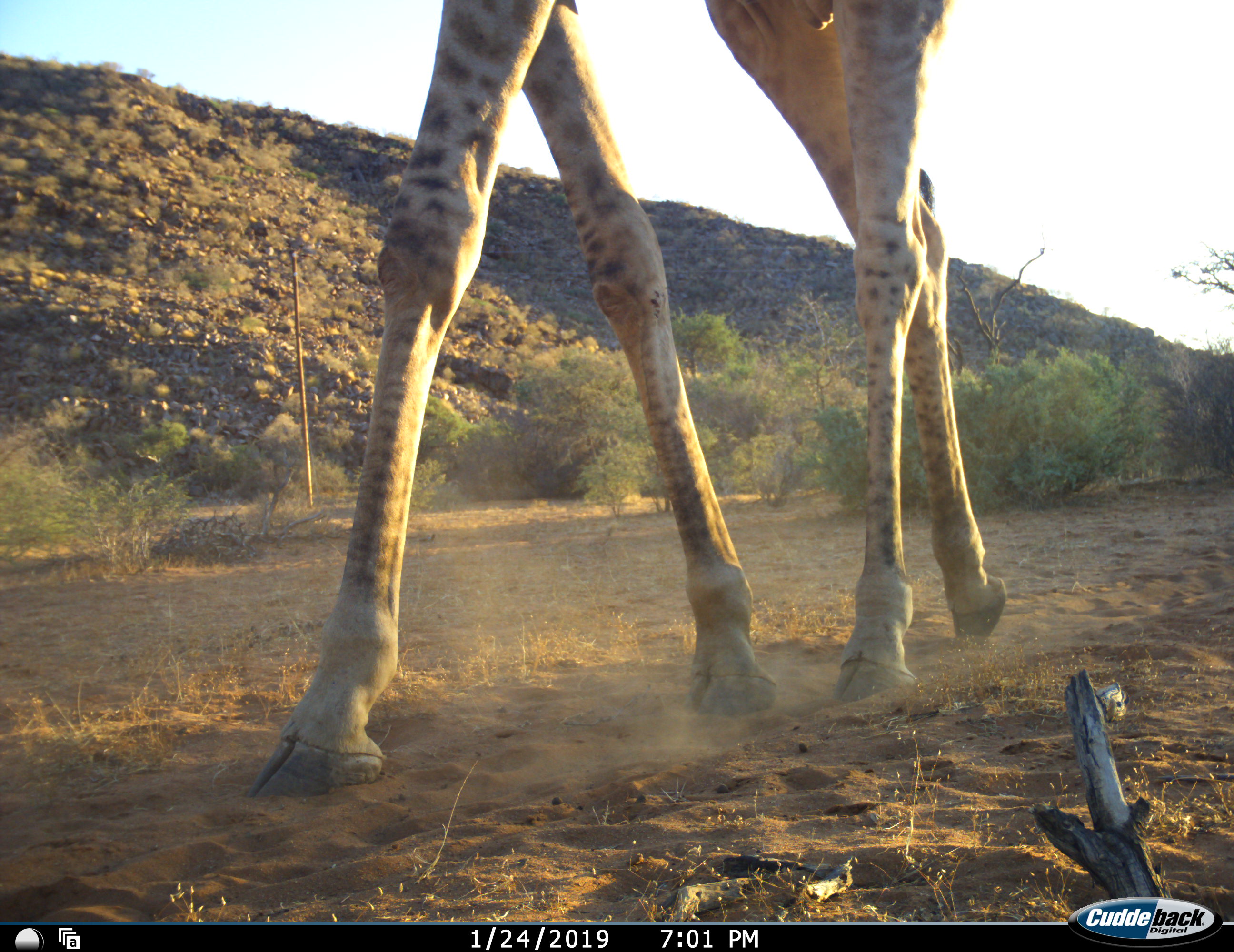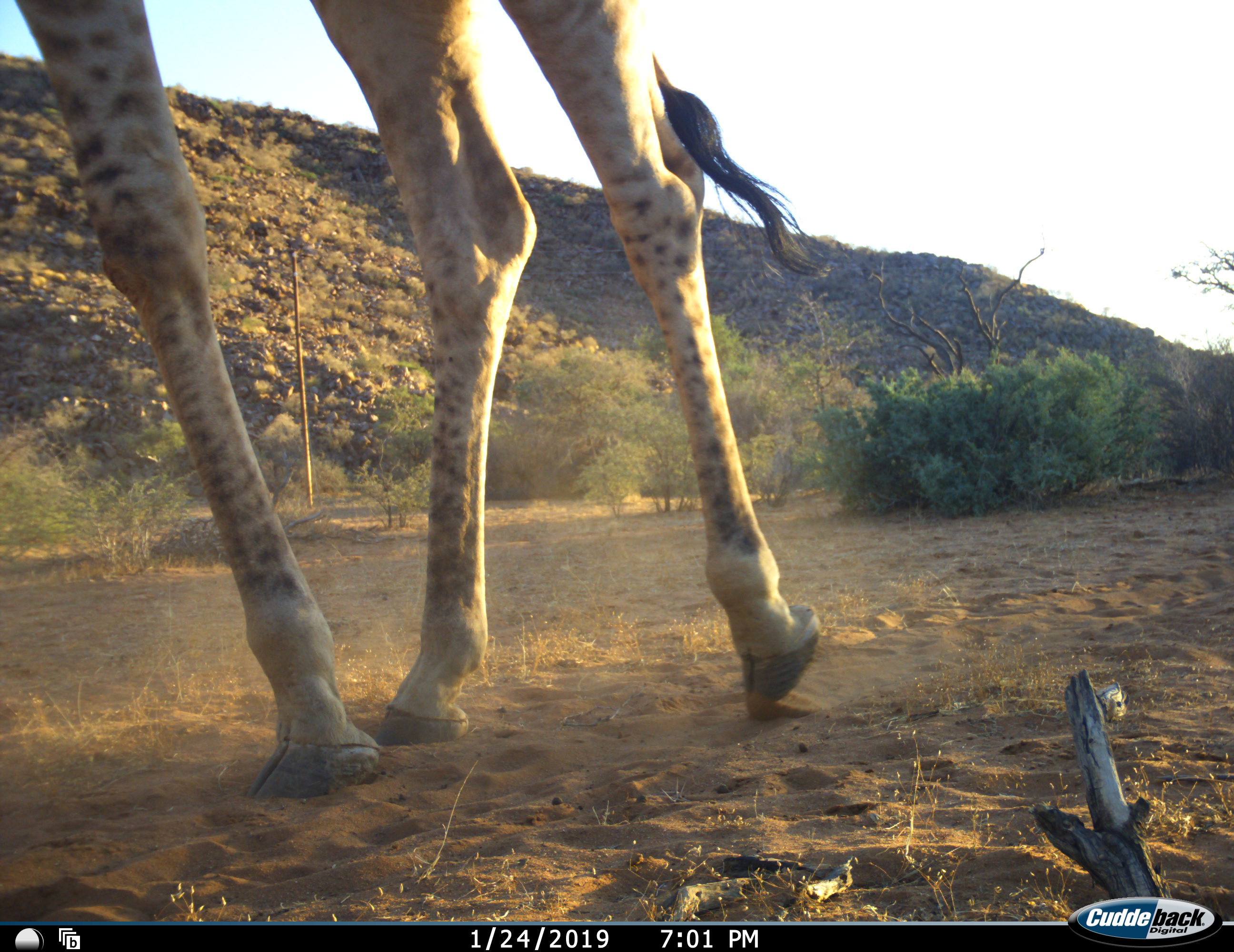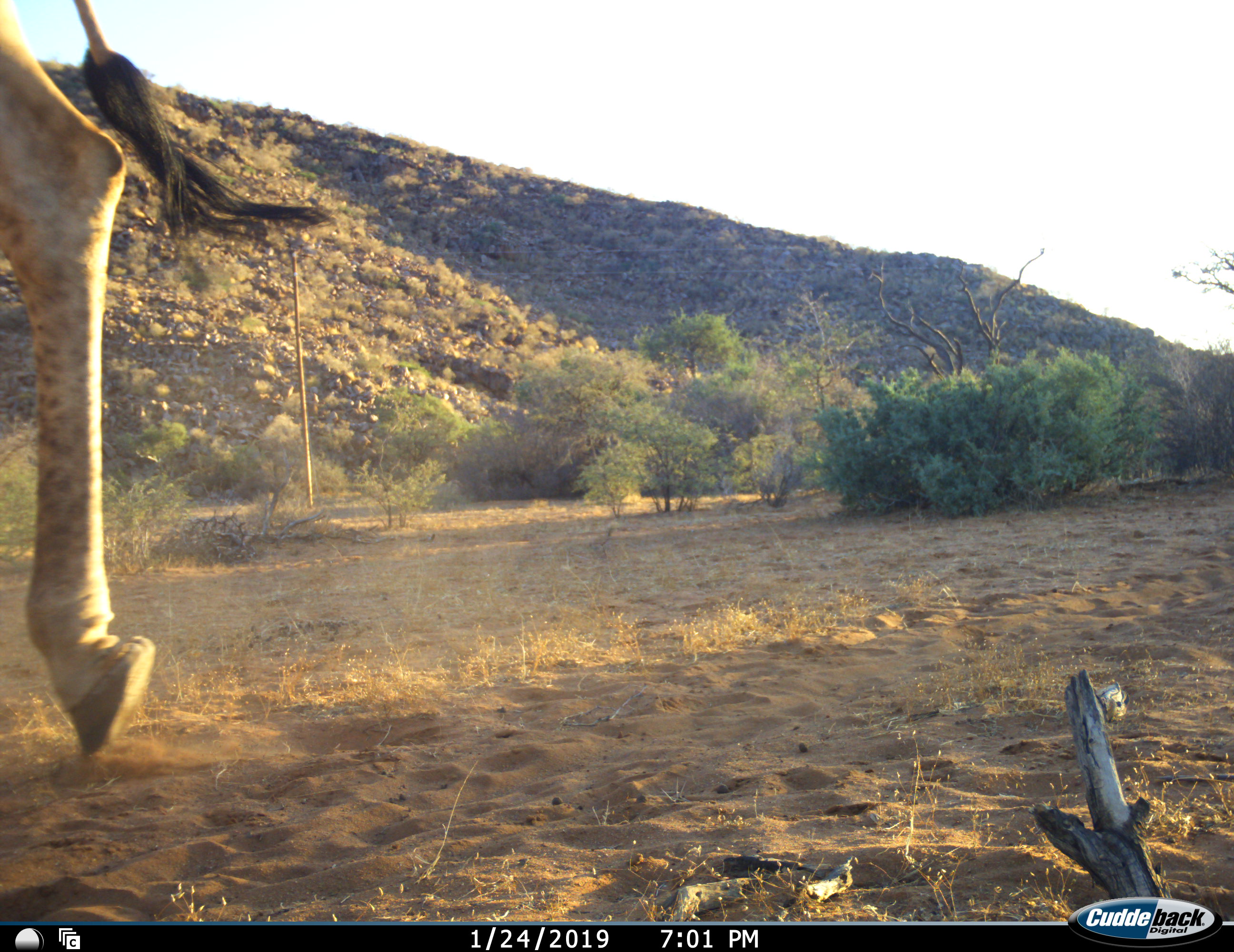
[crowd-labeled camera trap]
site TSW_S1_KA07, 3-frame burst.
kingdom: Animalia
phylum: Chordata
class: Mammalia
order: Artiodactyla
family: Giraffidae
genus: Giraffa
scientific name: Giraffa camelopardalis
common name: giraffe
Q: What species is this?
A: Giraffe (Giraffa camelopardalis).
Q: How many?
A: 1.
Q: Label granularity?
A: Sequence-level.